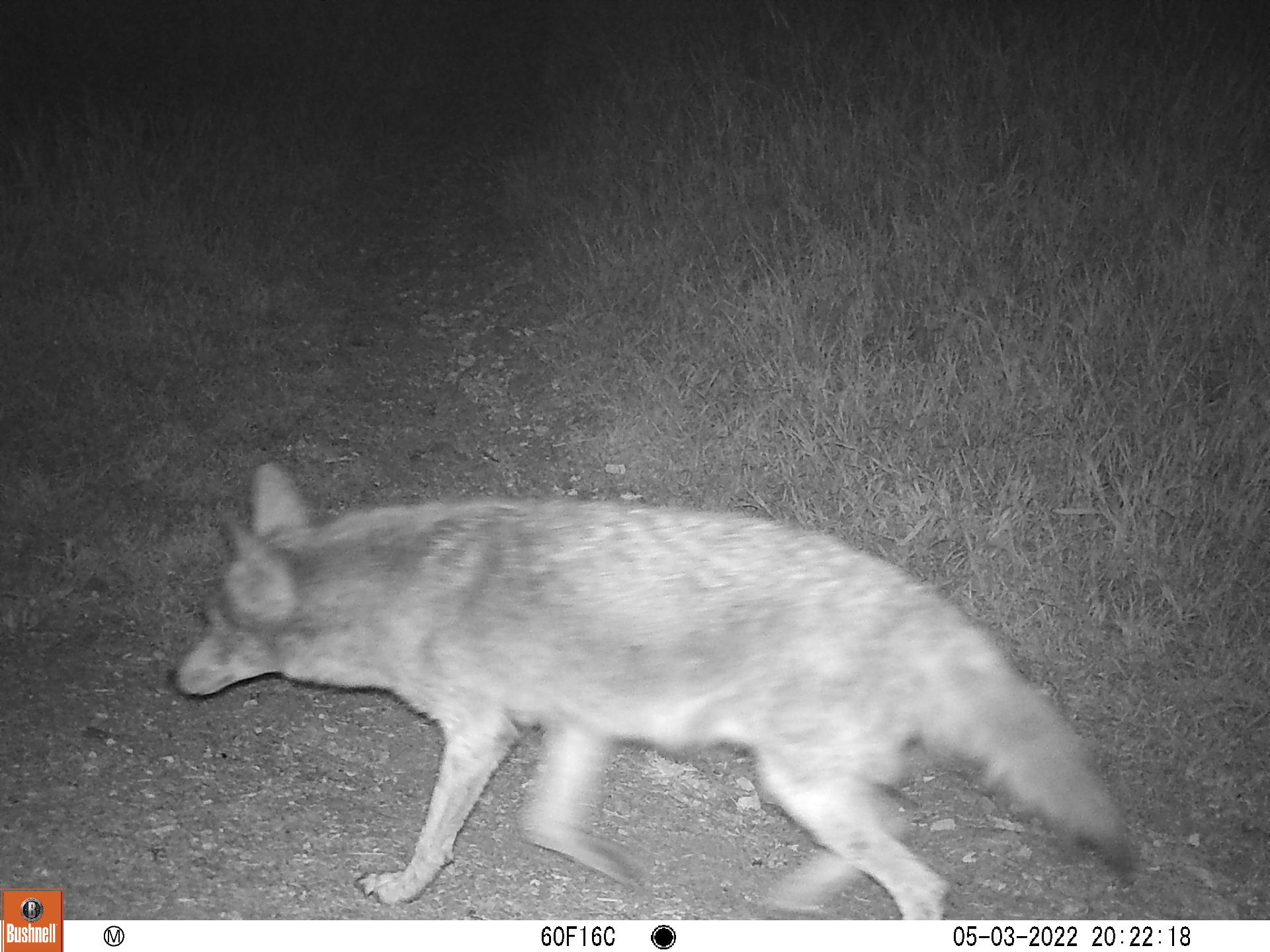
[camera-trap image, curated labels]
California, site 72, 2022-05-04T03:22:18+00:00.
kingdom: Animalia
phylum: Chordata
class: Mammalia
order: Carnivora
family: Canidae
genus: Canis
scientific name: Canis latrans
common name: coyote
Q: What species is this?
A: Coyote (Canis latrans).